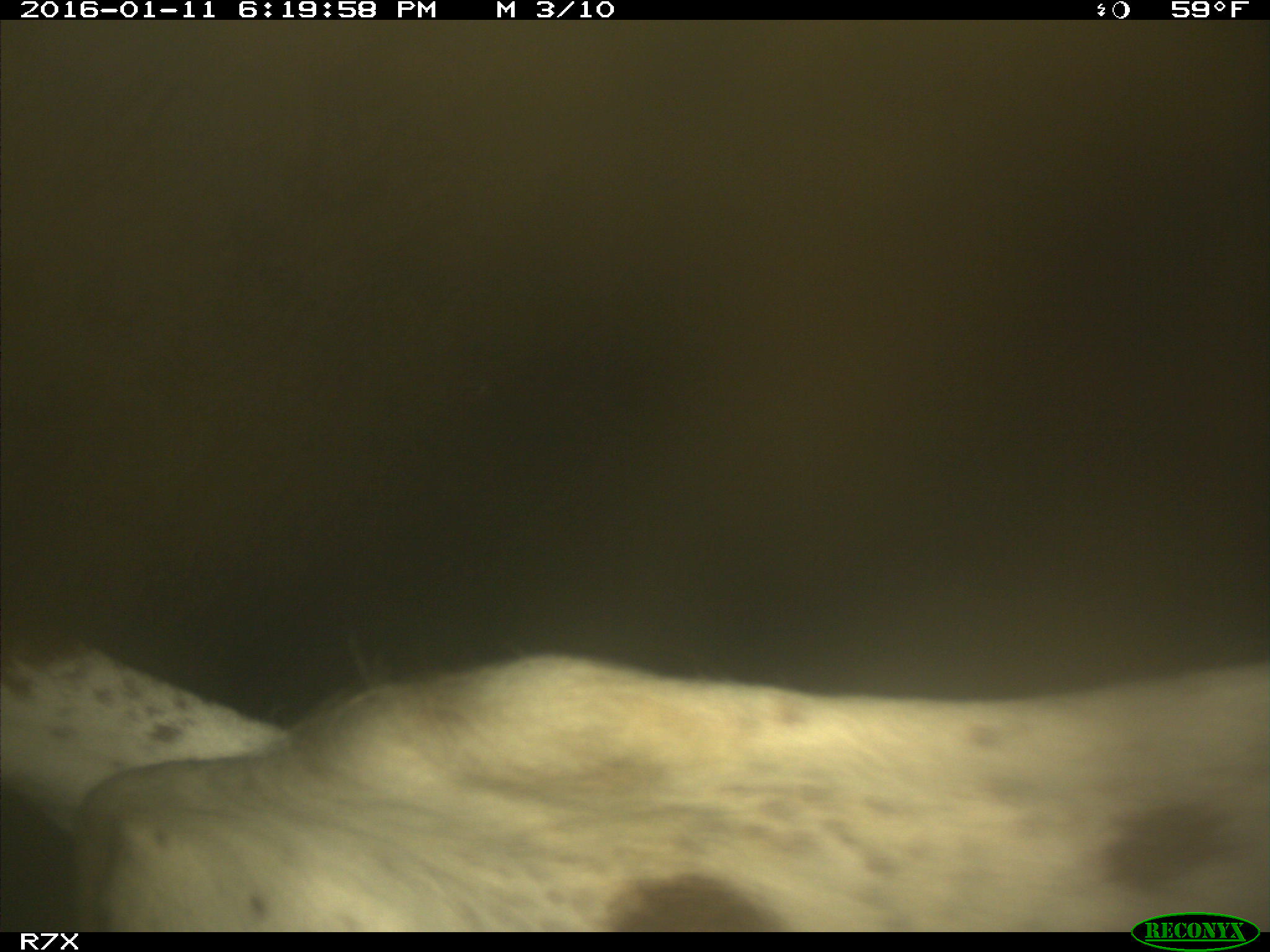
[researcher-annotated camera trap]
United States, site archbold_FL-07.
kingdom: Animalia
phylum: Chordata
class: Mammalia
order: Artiodactyla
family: Bovidae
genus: Bos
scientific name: Bos taurus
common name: domestic cow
Bos taurus (domestic cow).